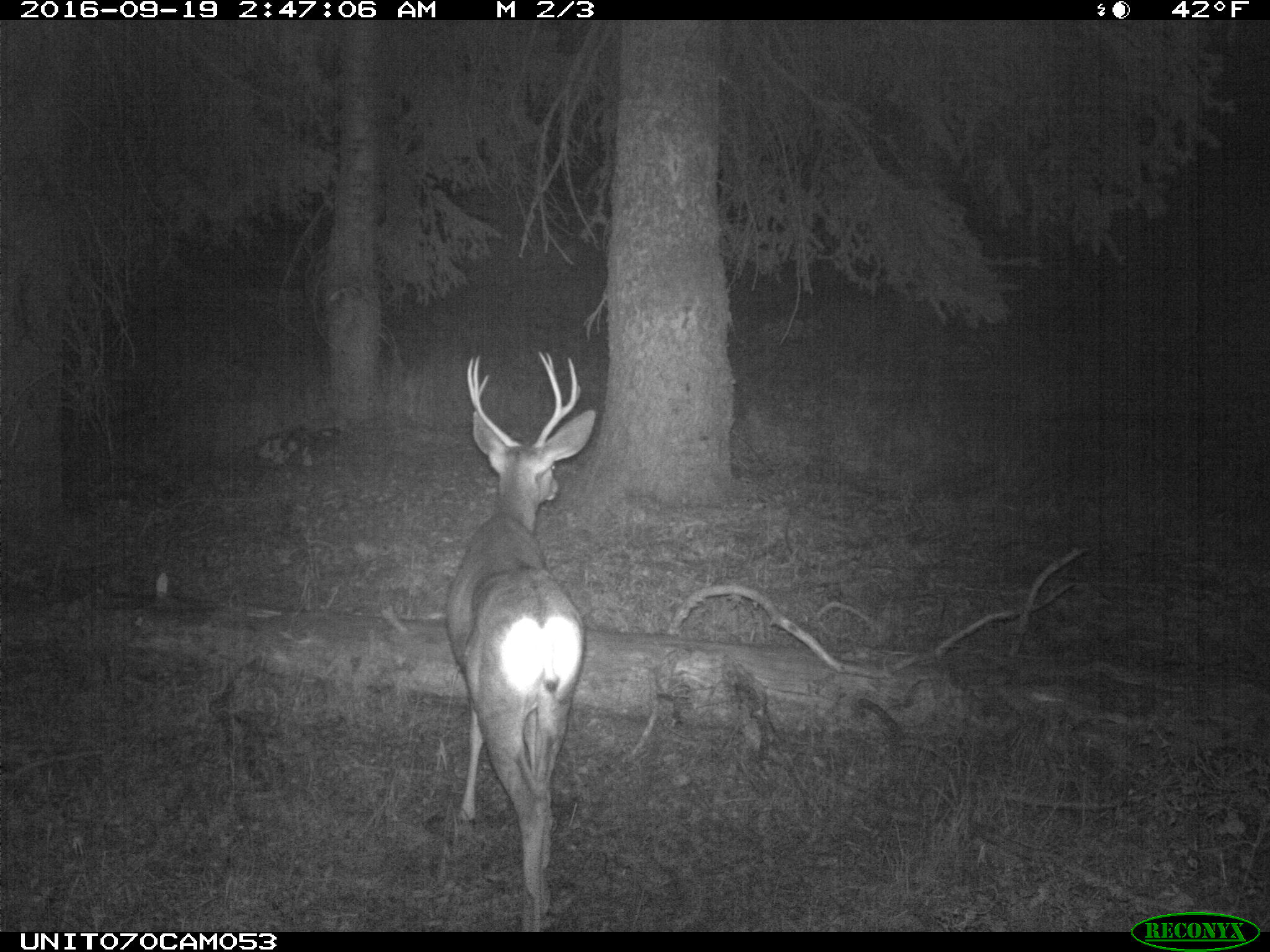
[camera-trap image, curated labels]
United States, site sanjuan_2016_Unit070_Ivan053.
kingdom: Animalia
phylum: Chordata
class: Mammalia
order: Artiodactyla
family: Cervidae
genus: Odocoileus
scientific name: Odocoileus hemionus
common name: mule deer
Odocoileus hemionus (mule deer).